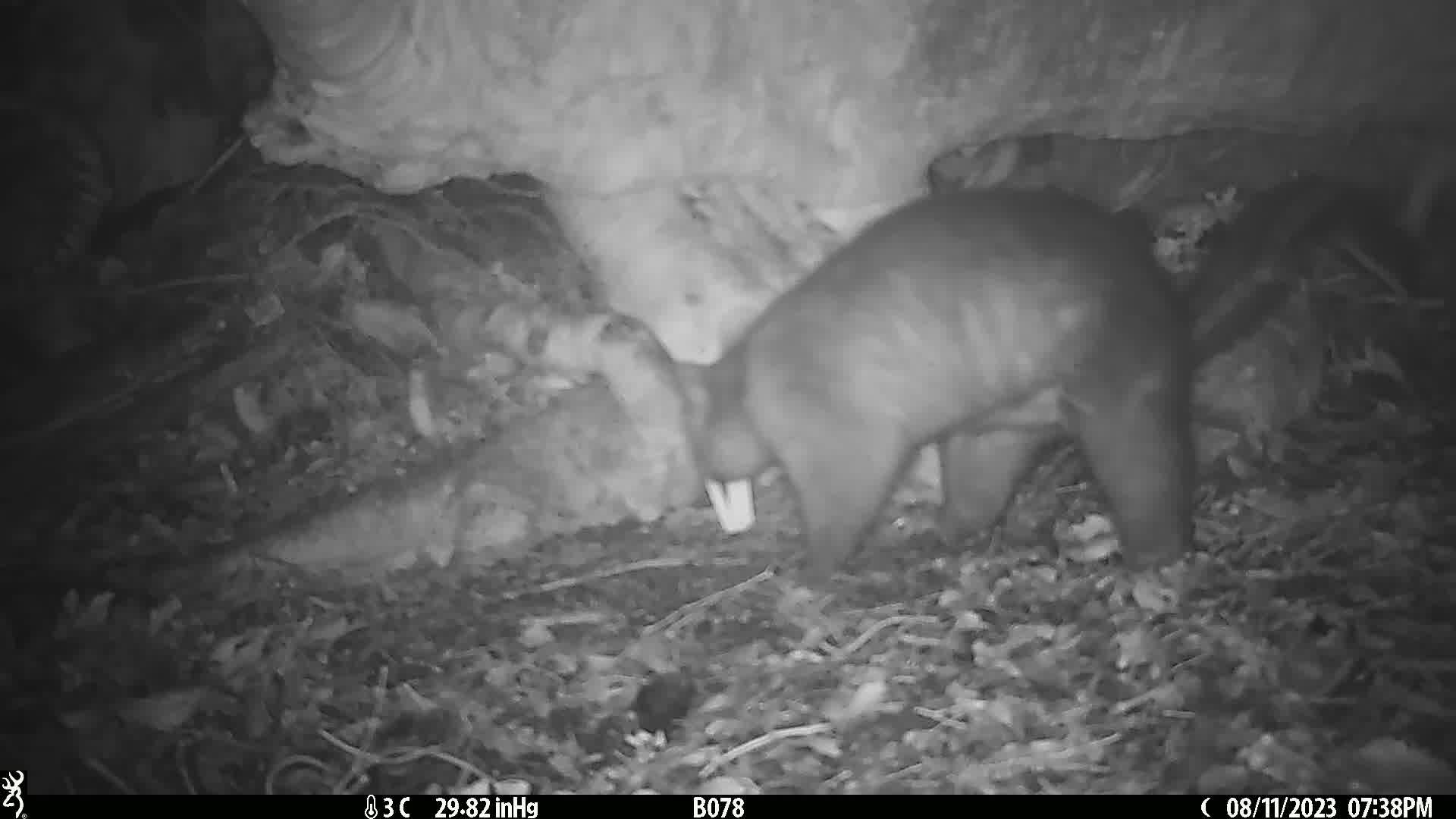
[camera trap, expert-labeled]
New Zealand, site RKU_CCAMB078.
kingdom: Animalia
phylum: Chordata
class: Mammalia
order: Diprotodontia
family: Phalangeridae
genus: Trichosurus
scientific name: Trichosurus vulpecula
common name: common brushtail possum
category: possum